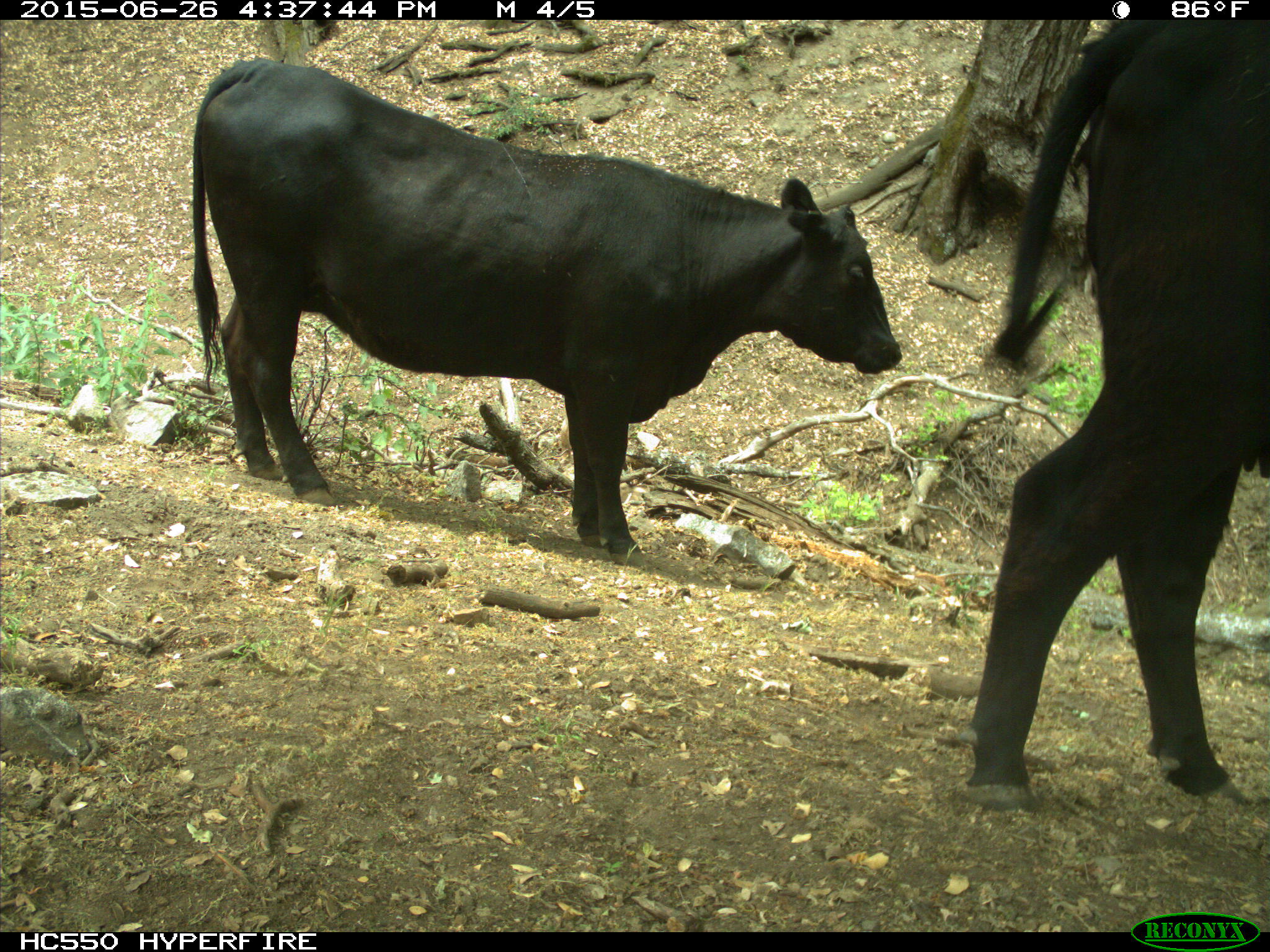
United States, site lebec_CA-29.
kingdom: Animalia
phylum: Chordata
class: Mammalia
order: Artiodactyla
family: Bovidae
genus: Bos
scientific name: Bos taurus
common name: domestic cow